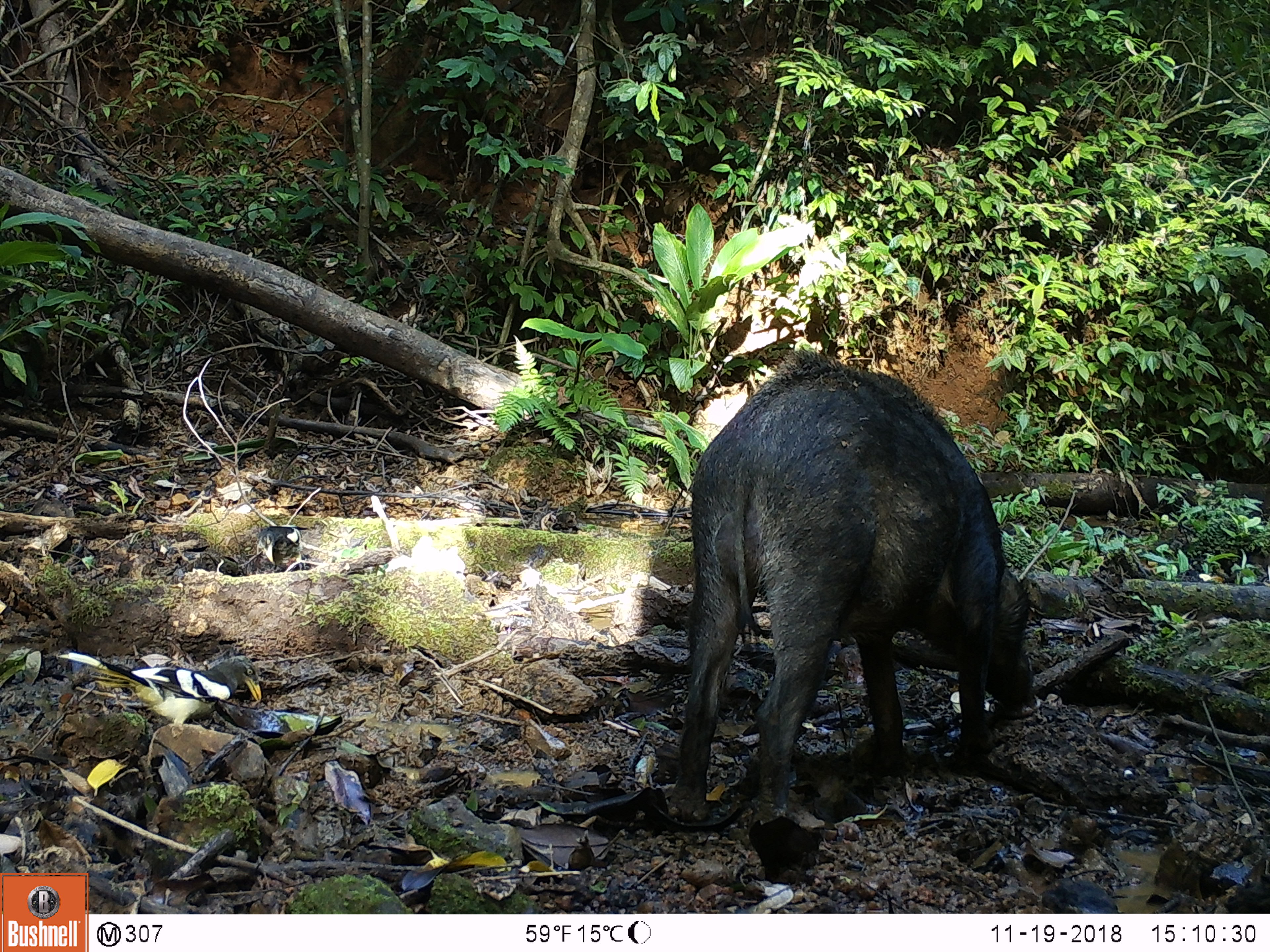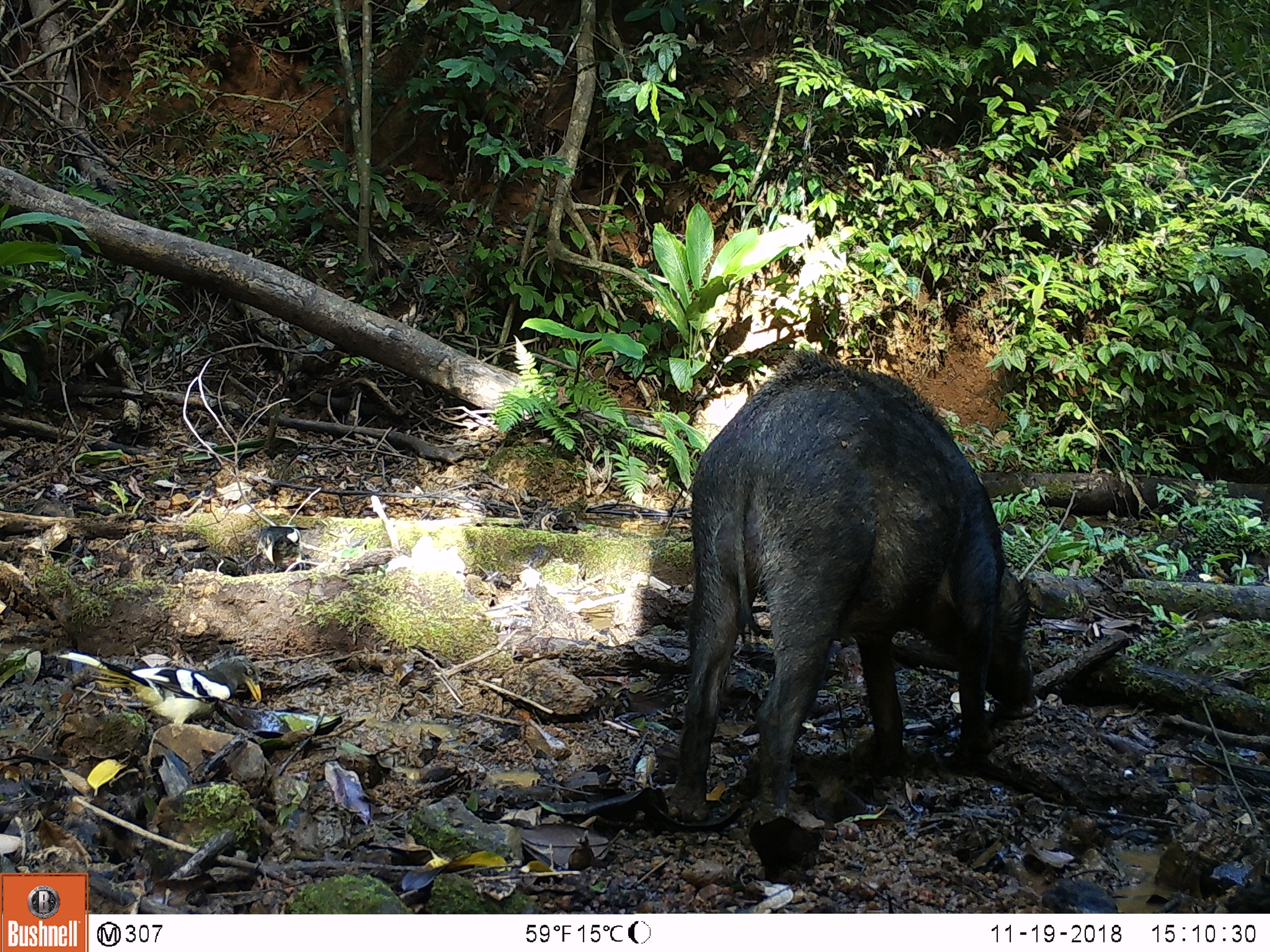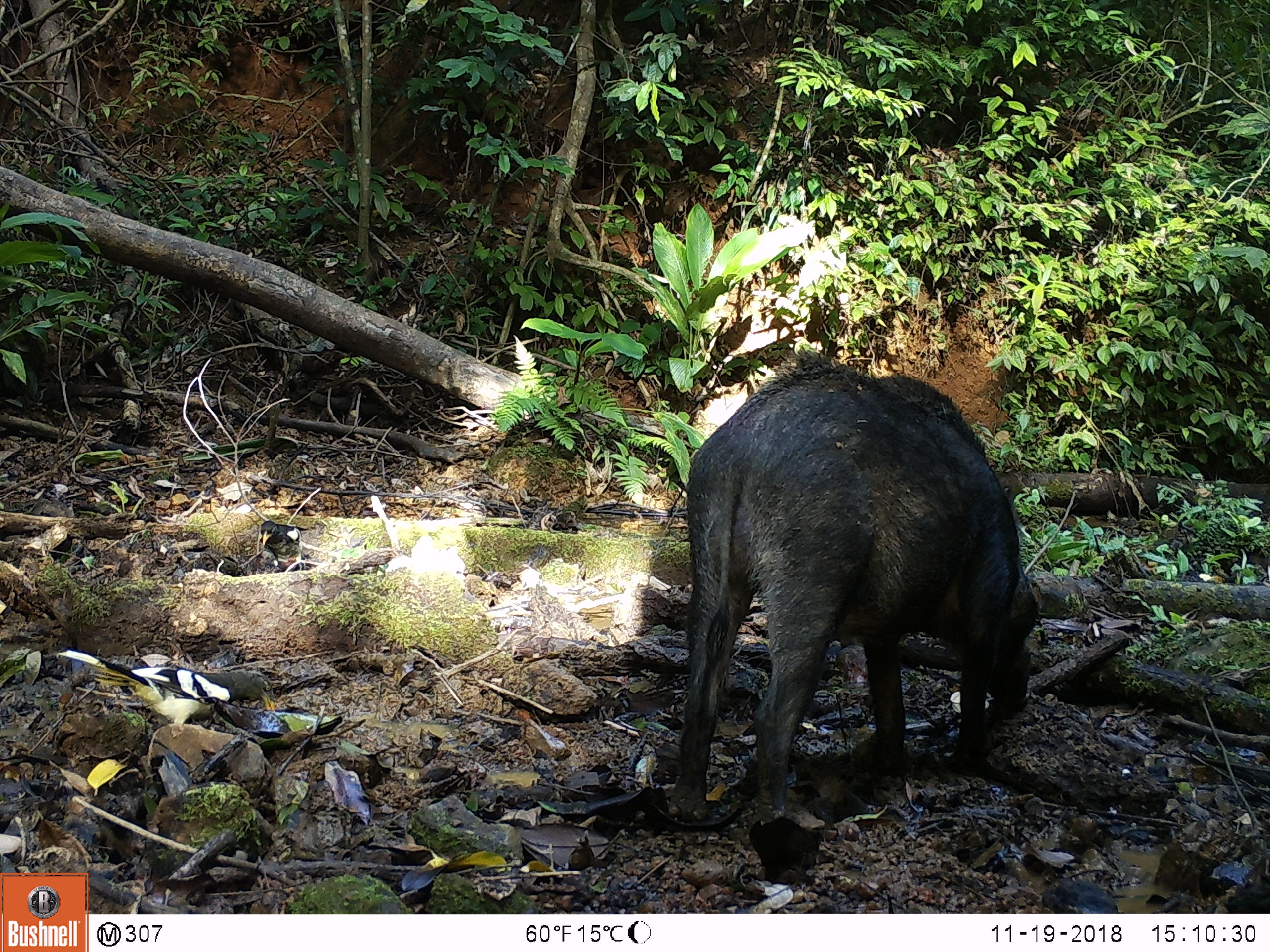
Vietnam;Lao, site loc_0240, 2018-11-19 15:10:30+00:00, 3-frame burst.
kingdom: Animalia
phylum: Chordata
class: Aves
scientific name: Aves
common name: bird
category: unidentified bird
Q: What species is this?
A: Unidentified bird (bird) (Aves).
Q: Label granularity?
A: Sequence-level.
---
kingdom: Animalia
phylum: Chordata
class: Mammalia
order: Artiodactyla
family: Suidae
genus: Sus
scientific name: Sus scrofa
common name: eurasian wild pig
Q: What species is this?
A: Eurasian wild pig (Sus scrofa).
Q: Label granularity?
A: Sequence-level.